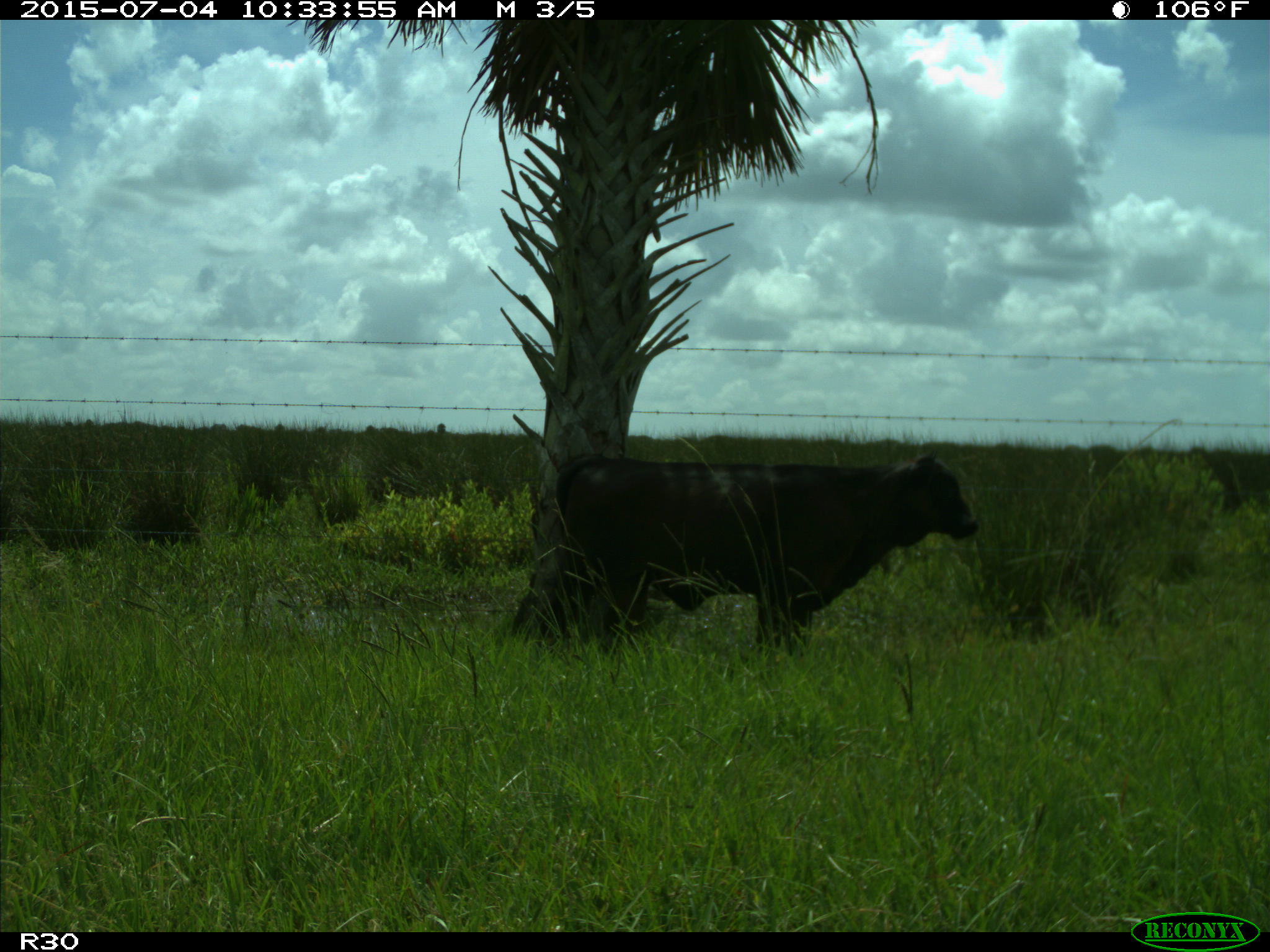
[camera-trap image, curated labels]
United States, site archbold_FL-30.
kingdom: Animalia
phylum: Chordata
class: Mammalia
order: Artiodactyla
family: Bovidae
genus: Bos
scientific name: Bos taurus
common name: domestic cow